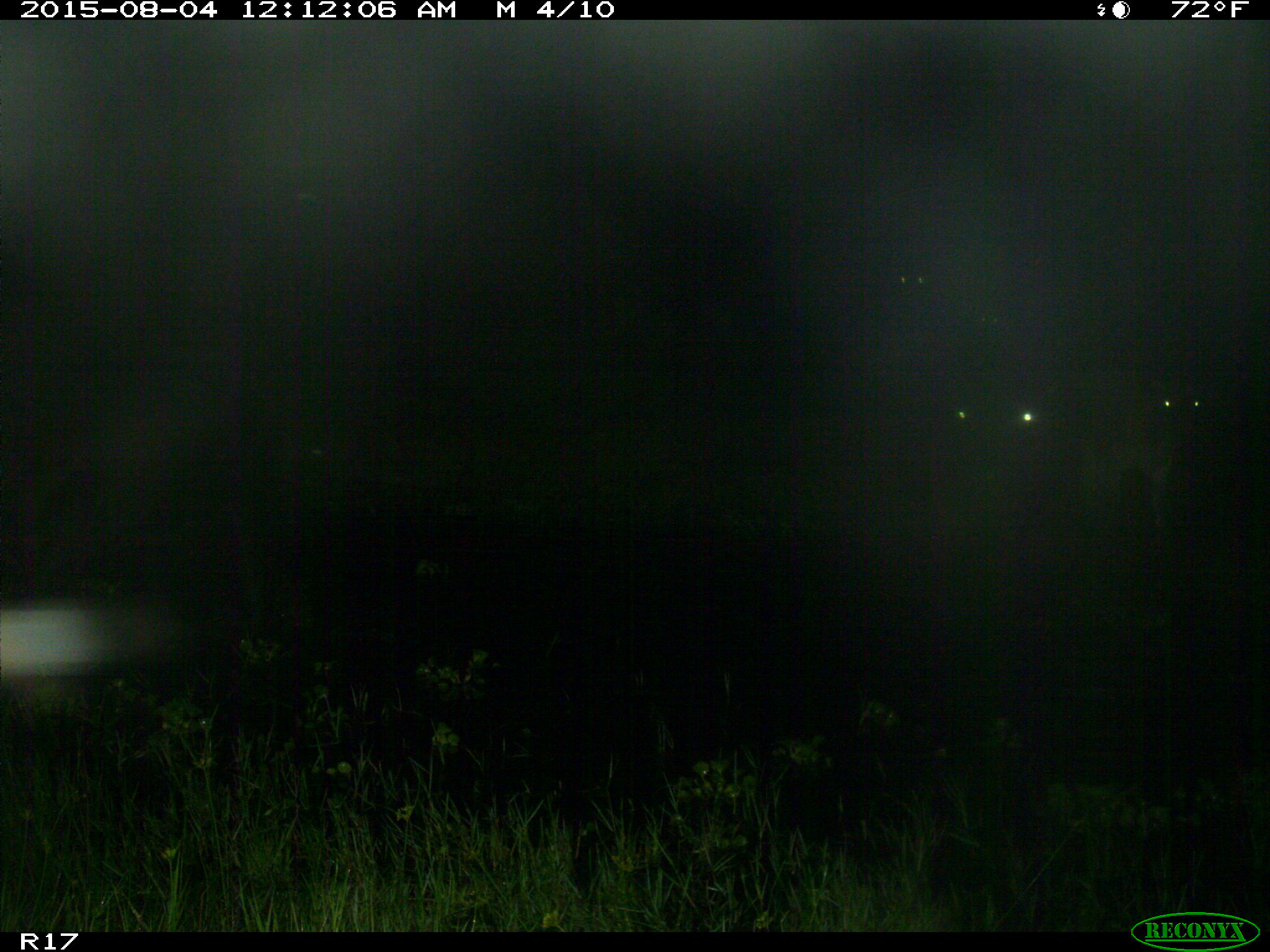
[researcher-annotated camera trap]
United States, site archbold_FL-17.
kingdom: Animalia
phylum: Chordata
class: Mammalia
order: Artiodactyla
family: Bovidae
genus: Bos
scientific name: Bos taurus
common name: domestic cow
Bos taurus (domestic cow).